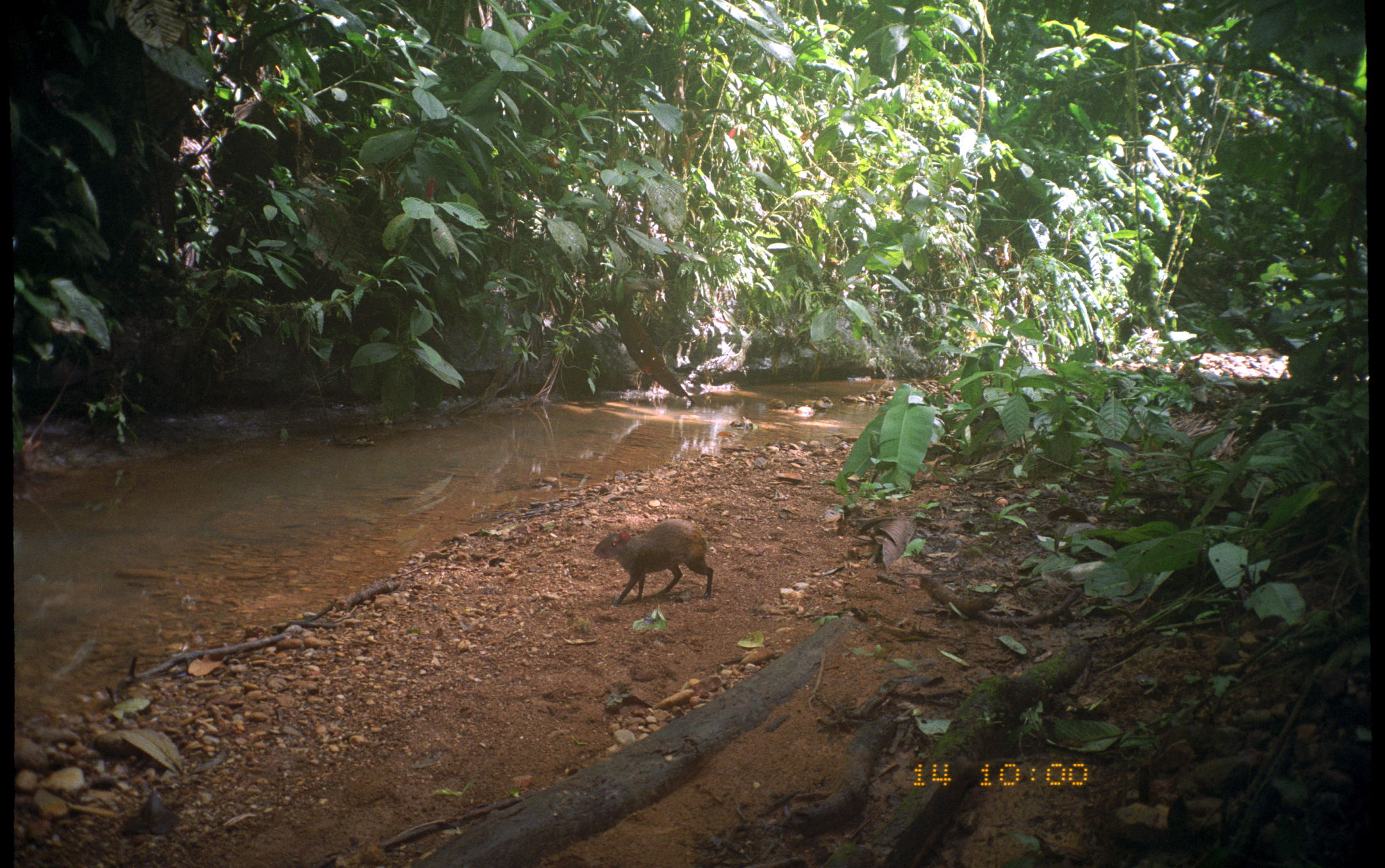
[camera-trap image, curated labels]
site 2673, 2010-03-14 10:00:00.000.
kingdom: Animalia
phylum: Chordata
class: Mammalia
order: Rodentia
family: Dasyproctidae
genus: Dasyprocta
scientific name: Dasyprocta punctata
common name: central american agouti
Dasyprocta punctata (central american agouti).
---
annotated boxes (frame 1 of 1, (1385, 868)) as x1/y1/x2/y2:
dasyprocta punctata: 593/518/715/607